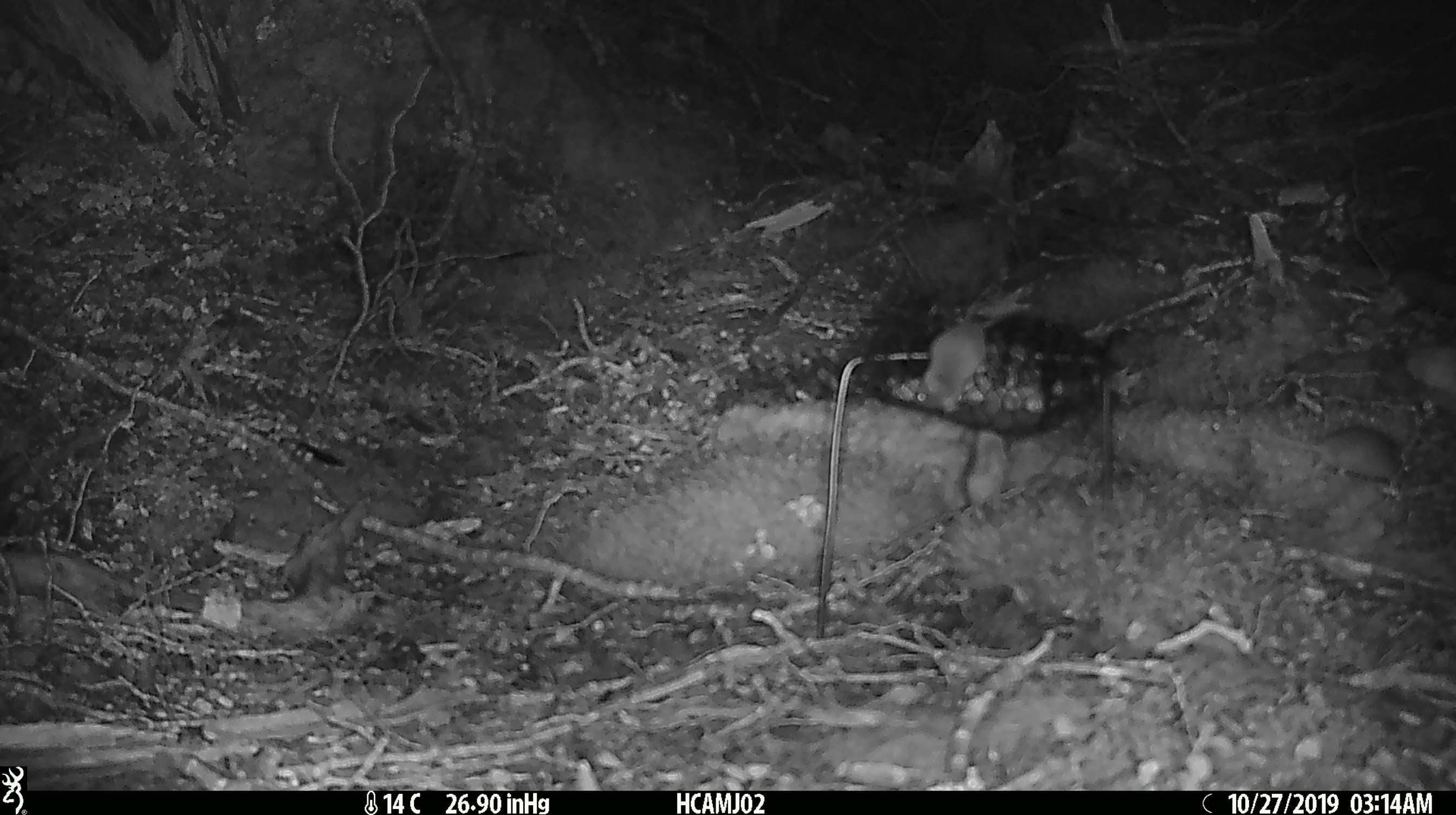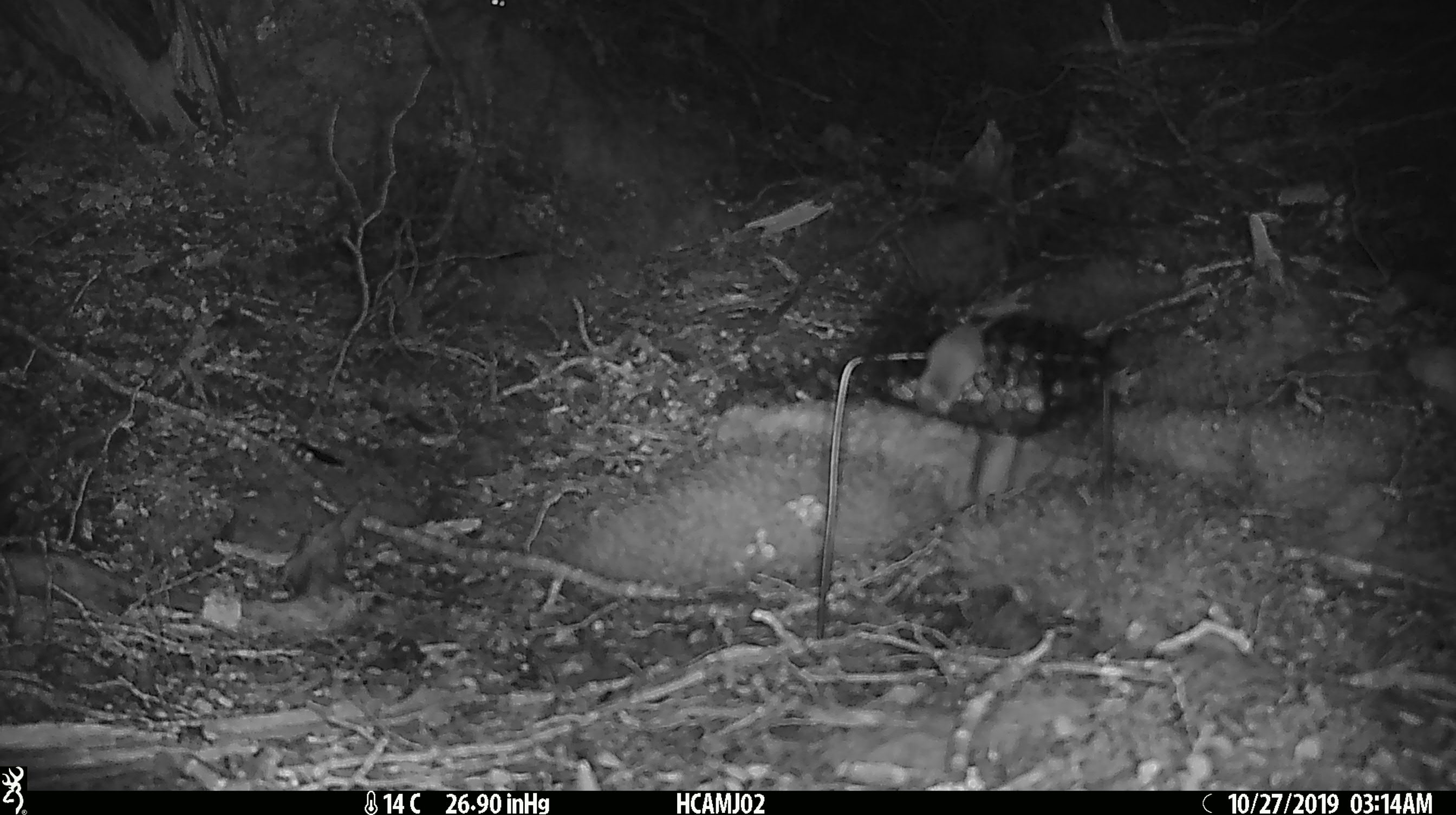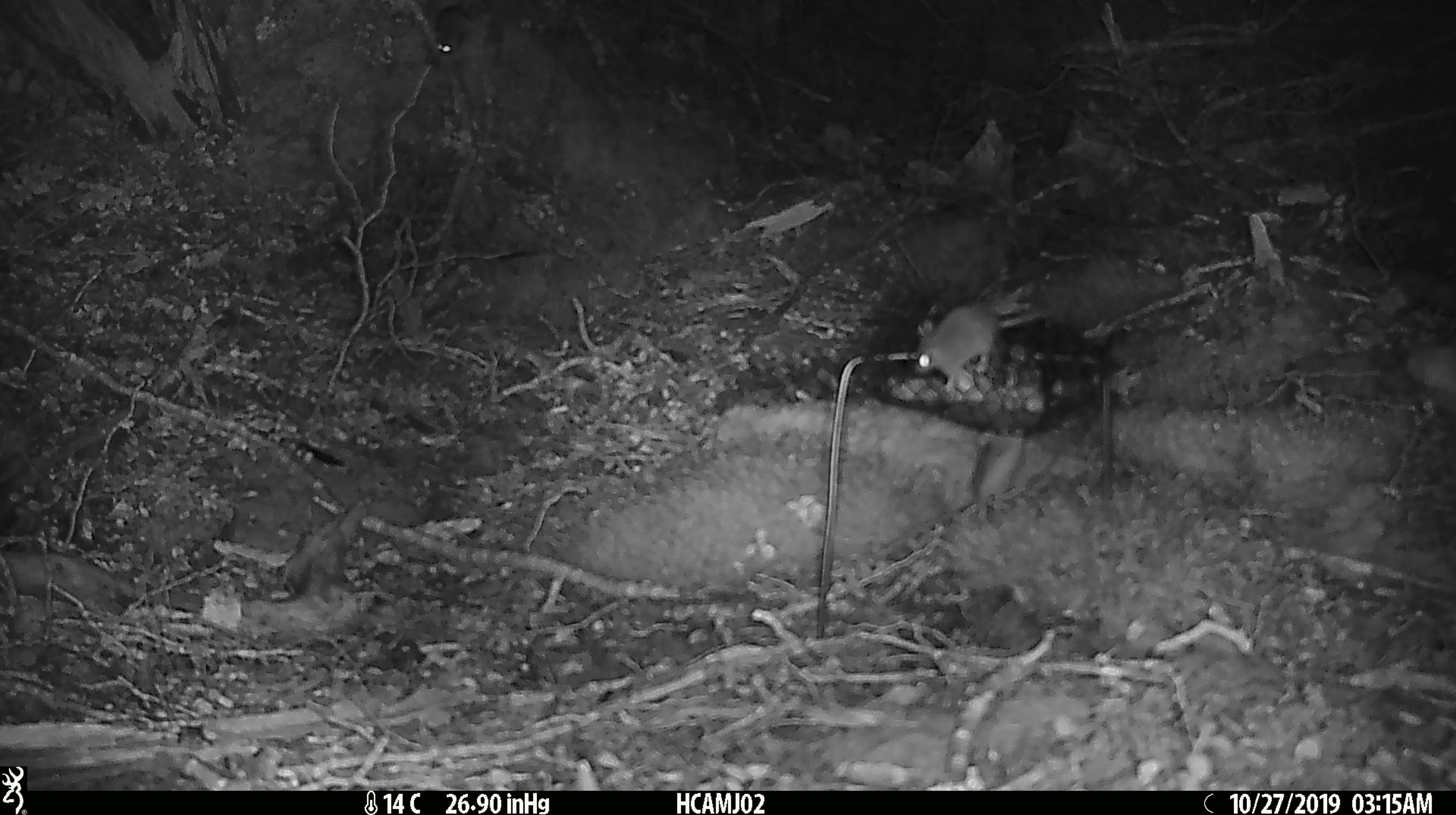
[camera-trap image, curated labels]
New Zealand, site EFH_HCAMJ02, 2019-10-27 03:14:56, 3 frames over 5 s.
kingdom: Animalia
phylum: Chordata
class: Mammalia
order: Rodentia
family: Muridae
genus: Mus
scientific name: Mus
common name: mouse